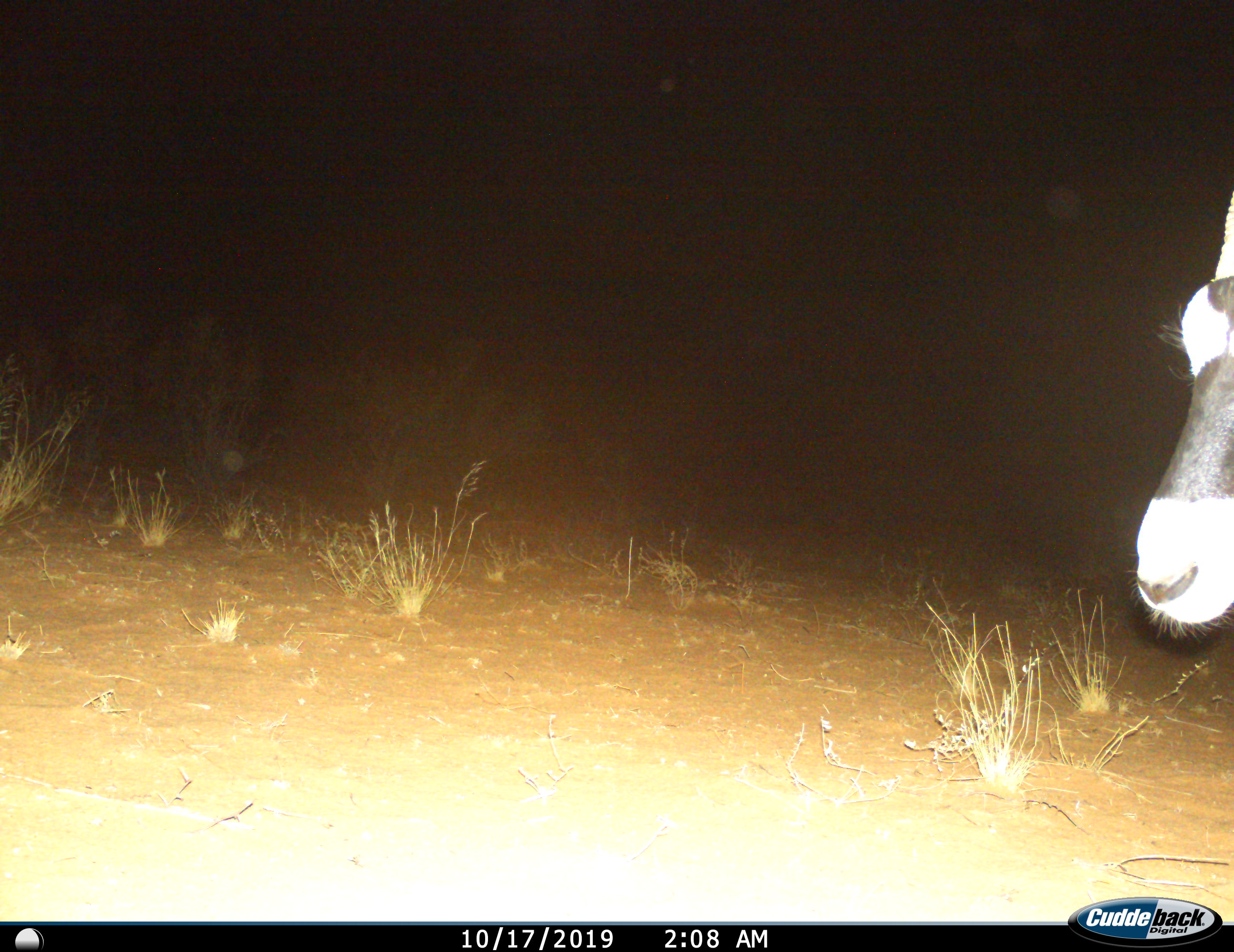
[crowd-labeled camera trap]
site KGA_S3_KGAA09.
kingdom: Animalia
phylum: Chordata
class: Mammalia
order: Artiodactyla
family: Bovidae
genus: Oryx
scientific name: Oryx gazella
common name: gemsbok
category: oryx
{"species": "oryx (gemsbok) (Oryx gazella)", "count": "1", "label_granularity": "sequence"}